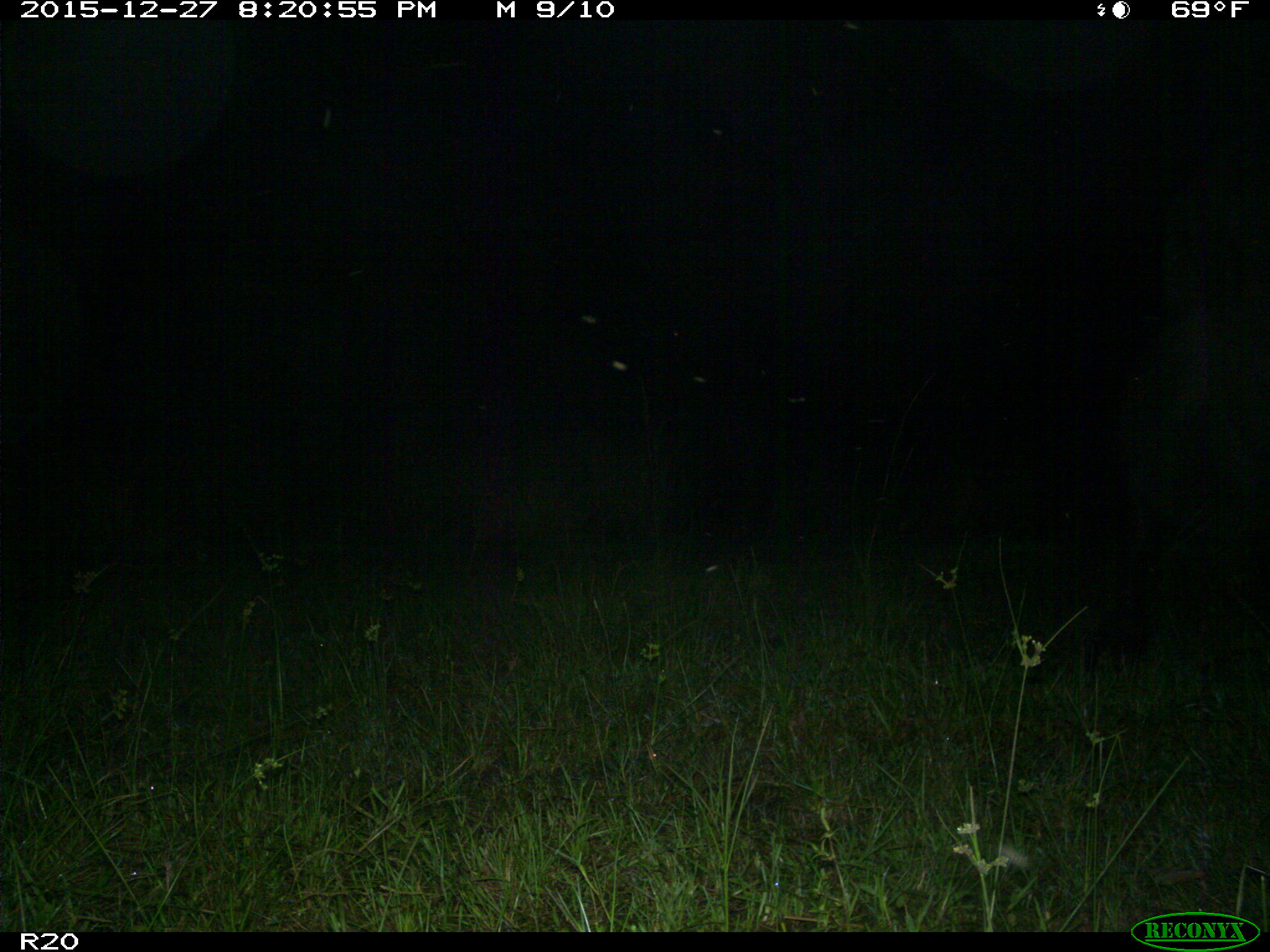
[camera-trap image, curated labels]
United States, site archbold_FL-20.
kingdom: Animalia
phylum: Chordata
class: Mammalia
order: Artiodactyla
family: Bovidae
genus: Bos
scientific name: Bos taurus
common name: domestic cow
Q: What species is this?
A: Bos taurus (domestic cow).